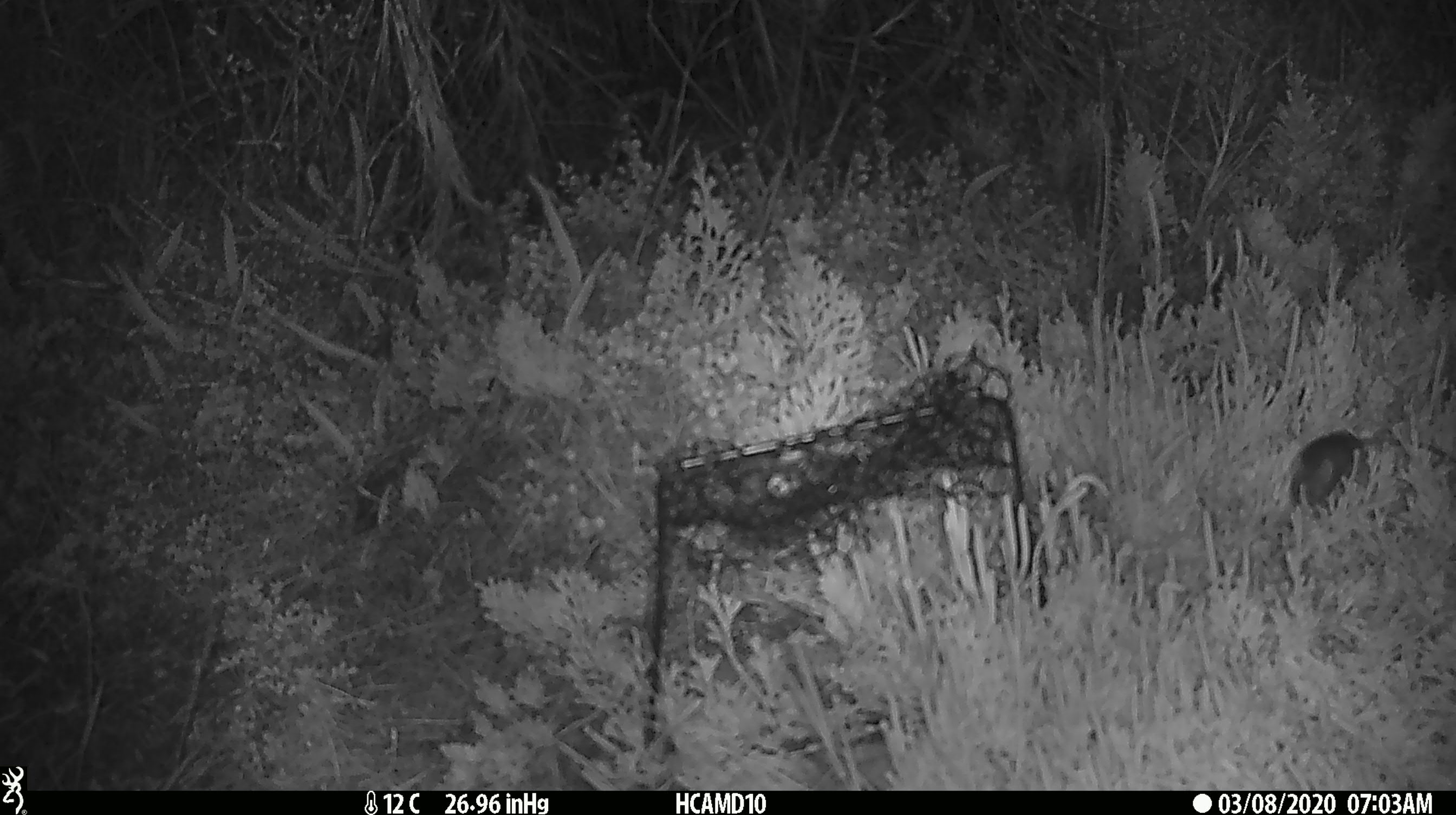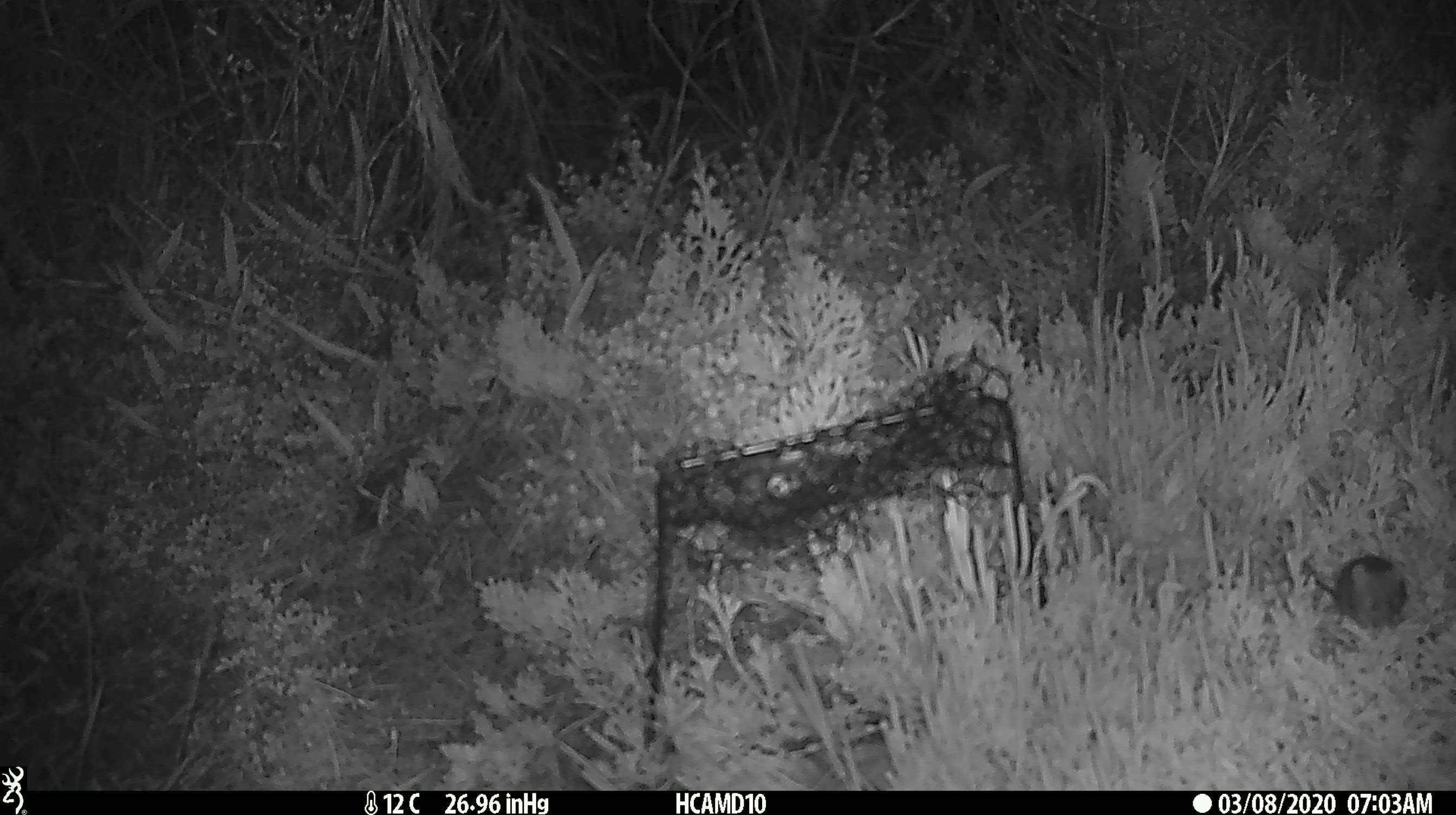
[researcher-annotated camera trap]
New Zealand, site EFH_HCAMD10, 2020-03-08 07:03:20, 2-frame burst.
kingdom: Animalia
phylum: Chordata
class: Mammalia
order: Rodentia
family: Muridae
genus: Mus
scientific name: Mus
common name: mouse